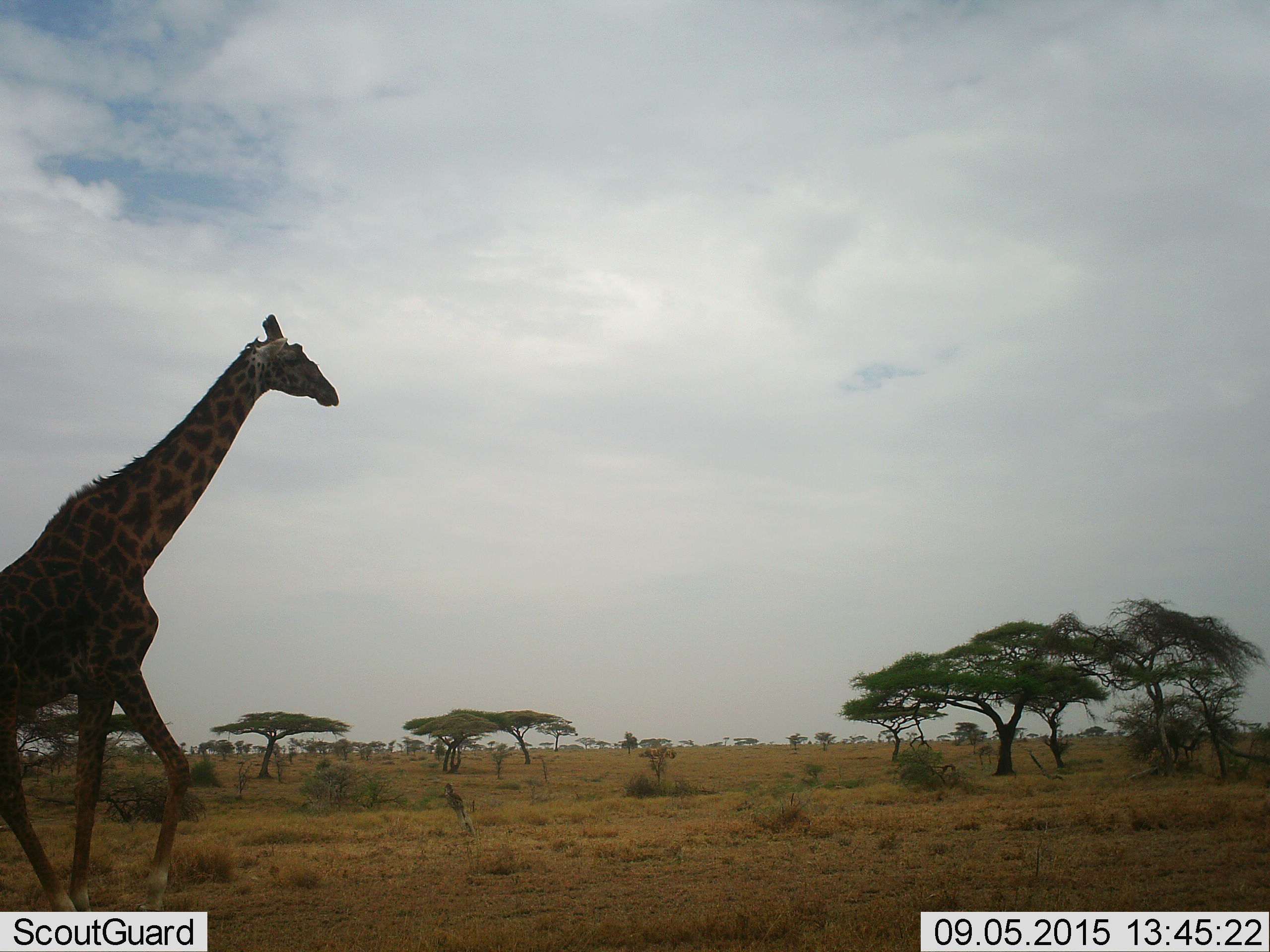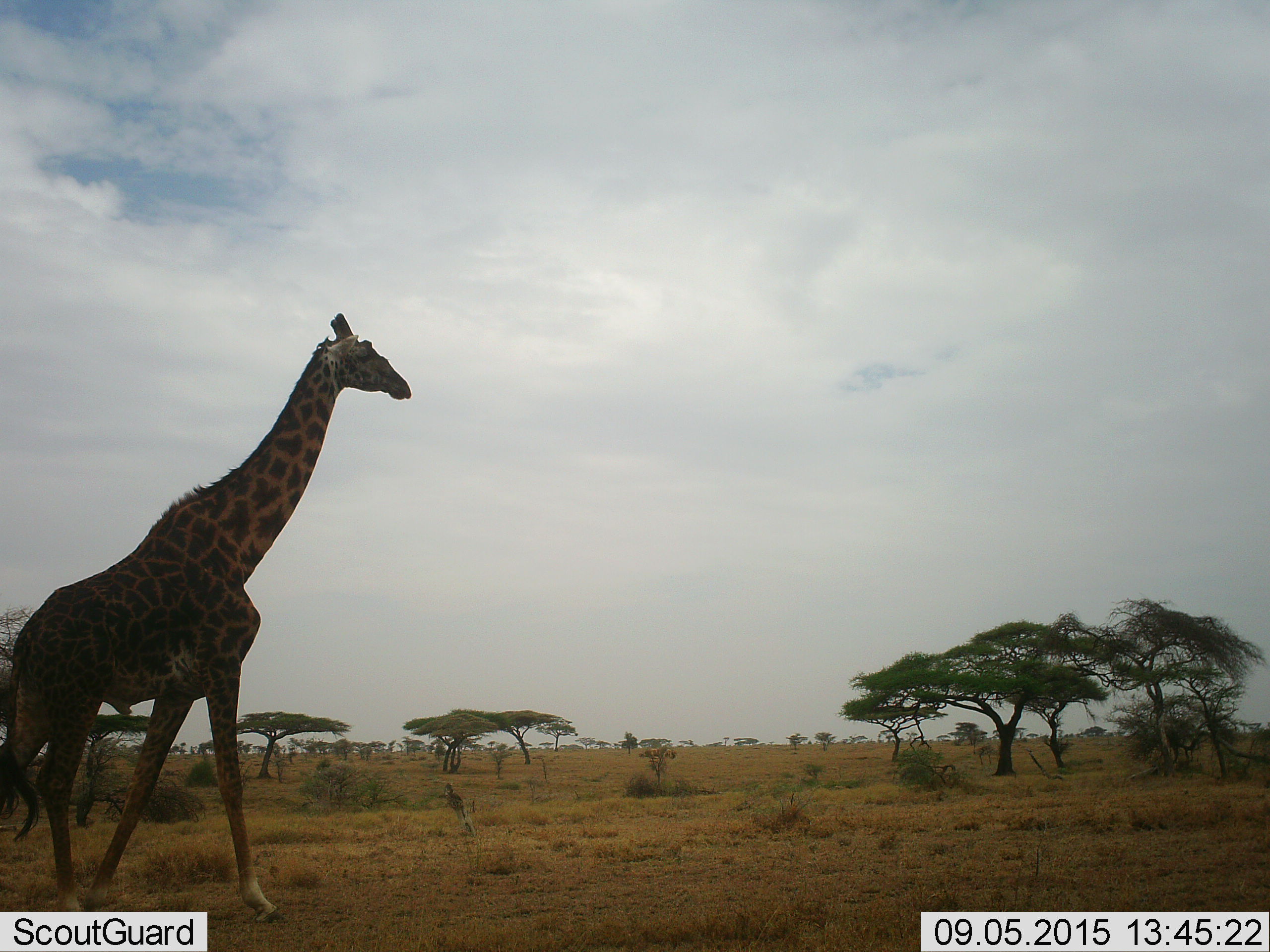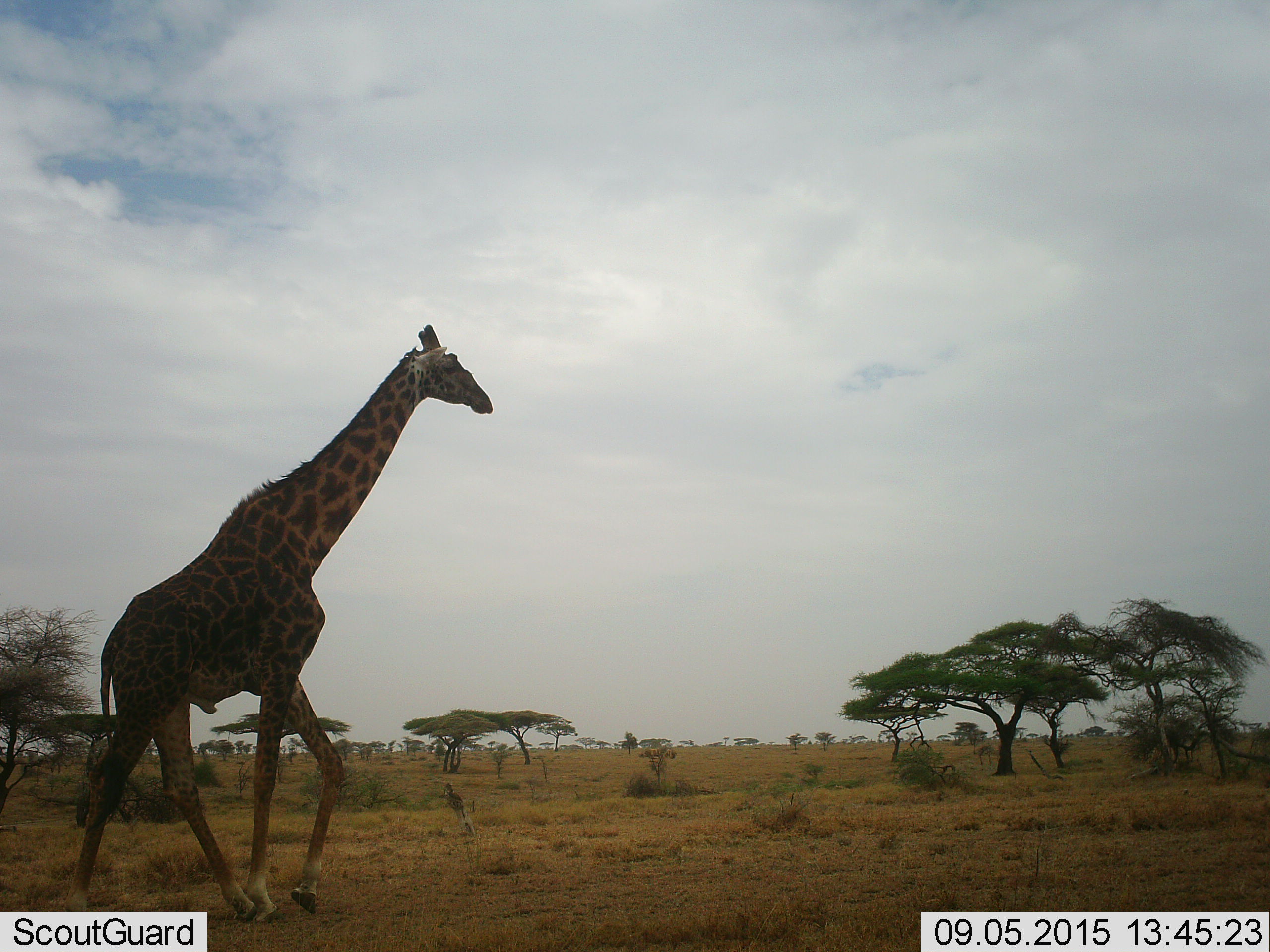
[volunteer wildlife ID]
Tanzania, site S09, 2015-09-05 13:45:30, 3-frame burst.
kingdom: Animalia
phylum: Chordata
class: Mammalia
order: Artiodactyla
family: Giraffidae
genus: Giraffa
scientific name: Giraffa camelopardalis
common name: giraffe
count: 1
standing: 44%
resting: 0%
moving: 89%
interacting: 0%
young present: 0%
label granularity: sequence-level